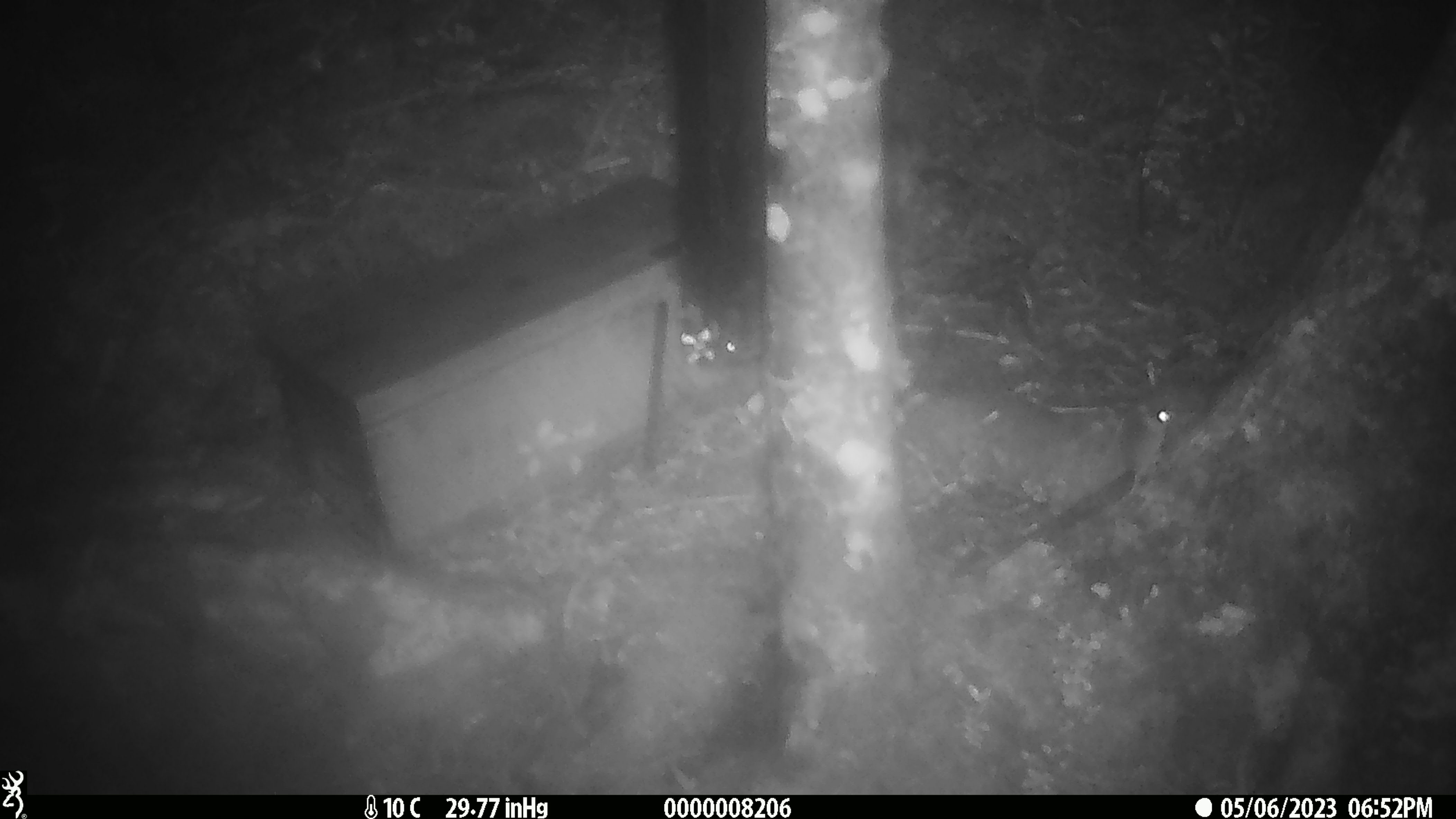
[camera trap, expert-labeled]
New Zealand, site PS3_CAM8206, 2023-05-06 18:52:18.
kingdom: Animalia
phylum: Chordata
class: Mammalia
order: Rodentia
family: Muridae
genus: Mus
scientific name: Mus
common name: mouse